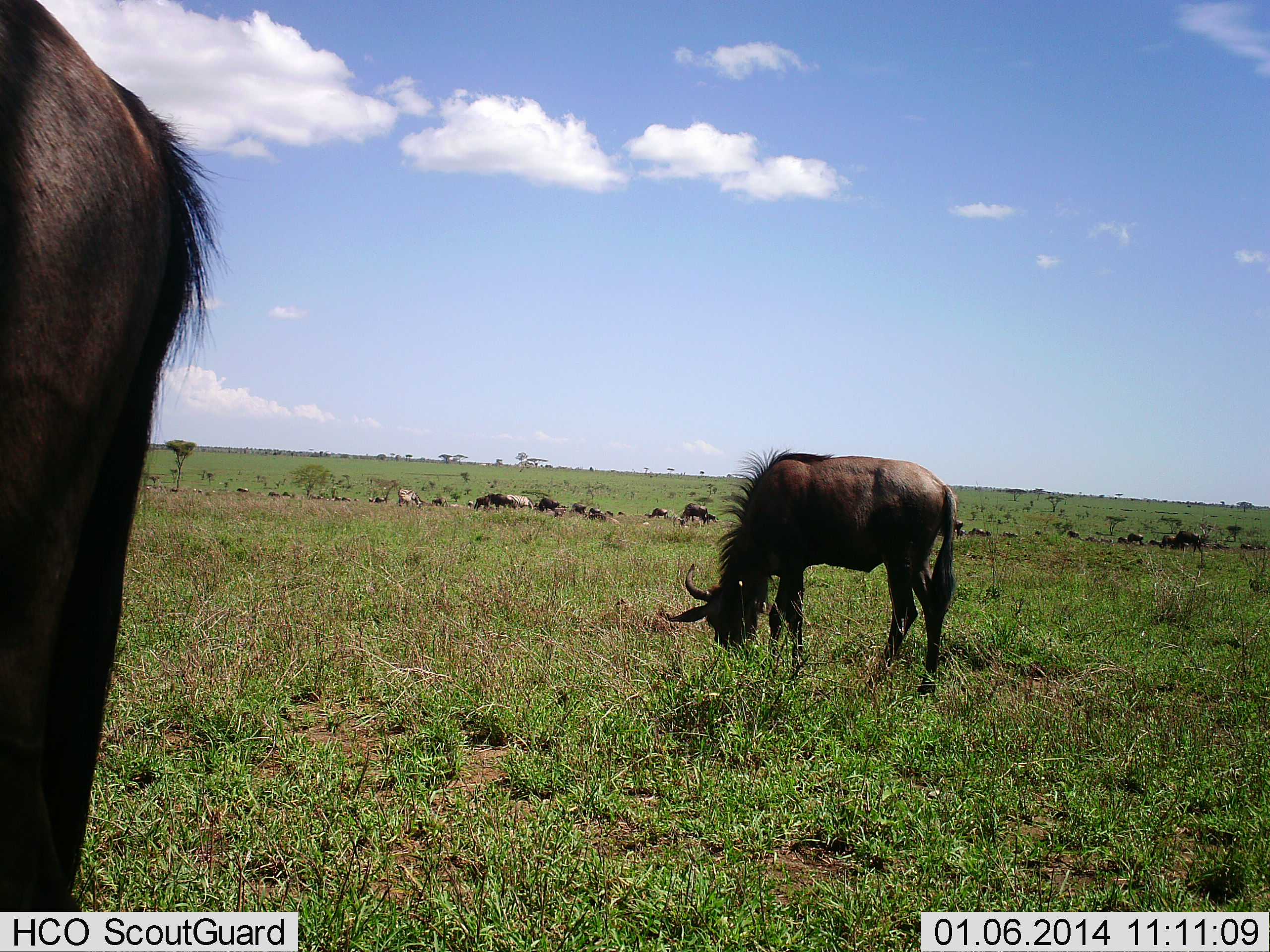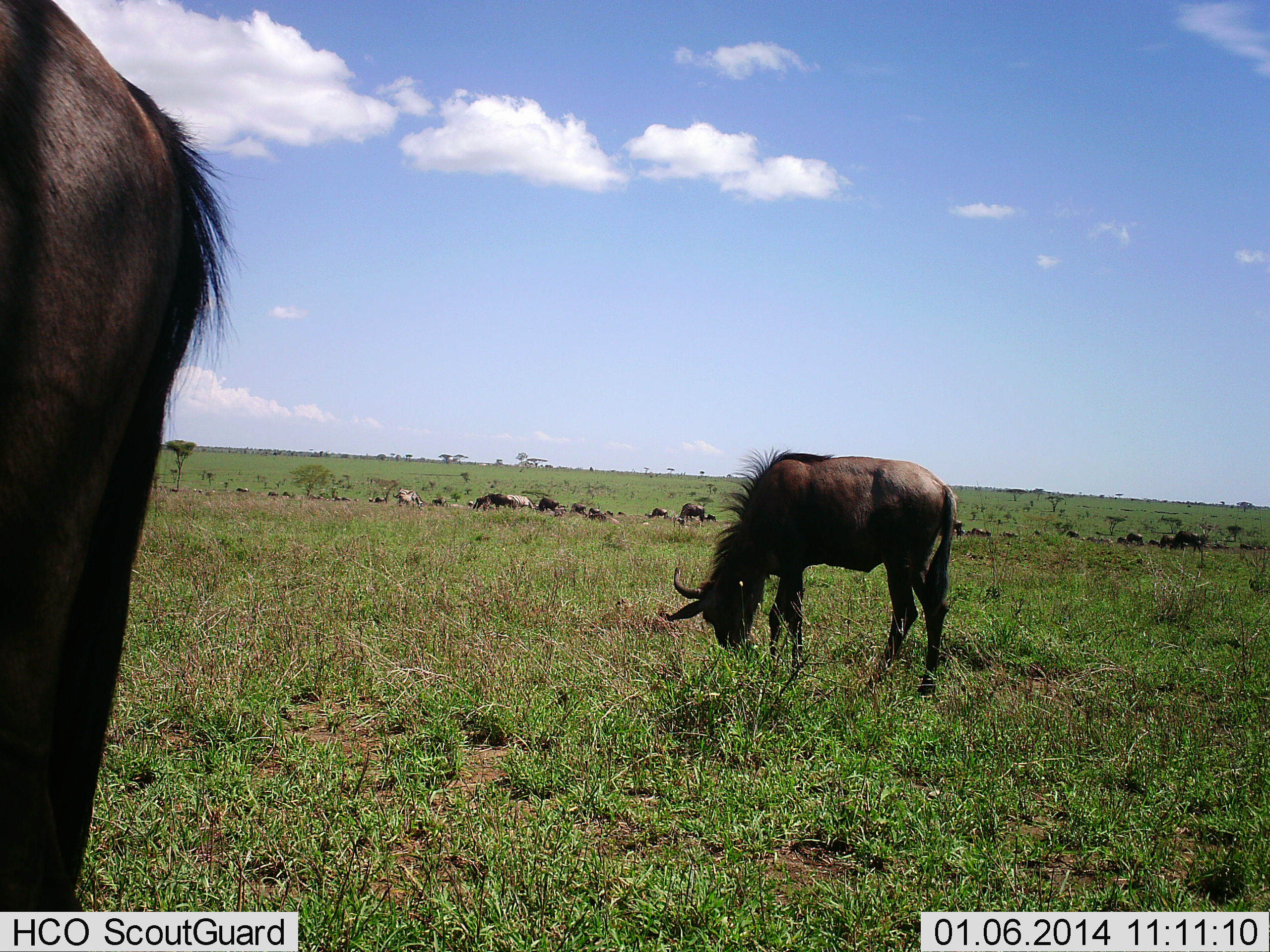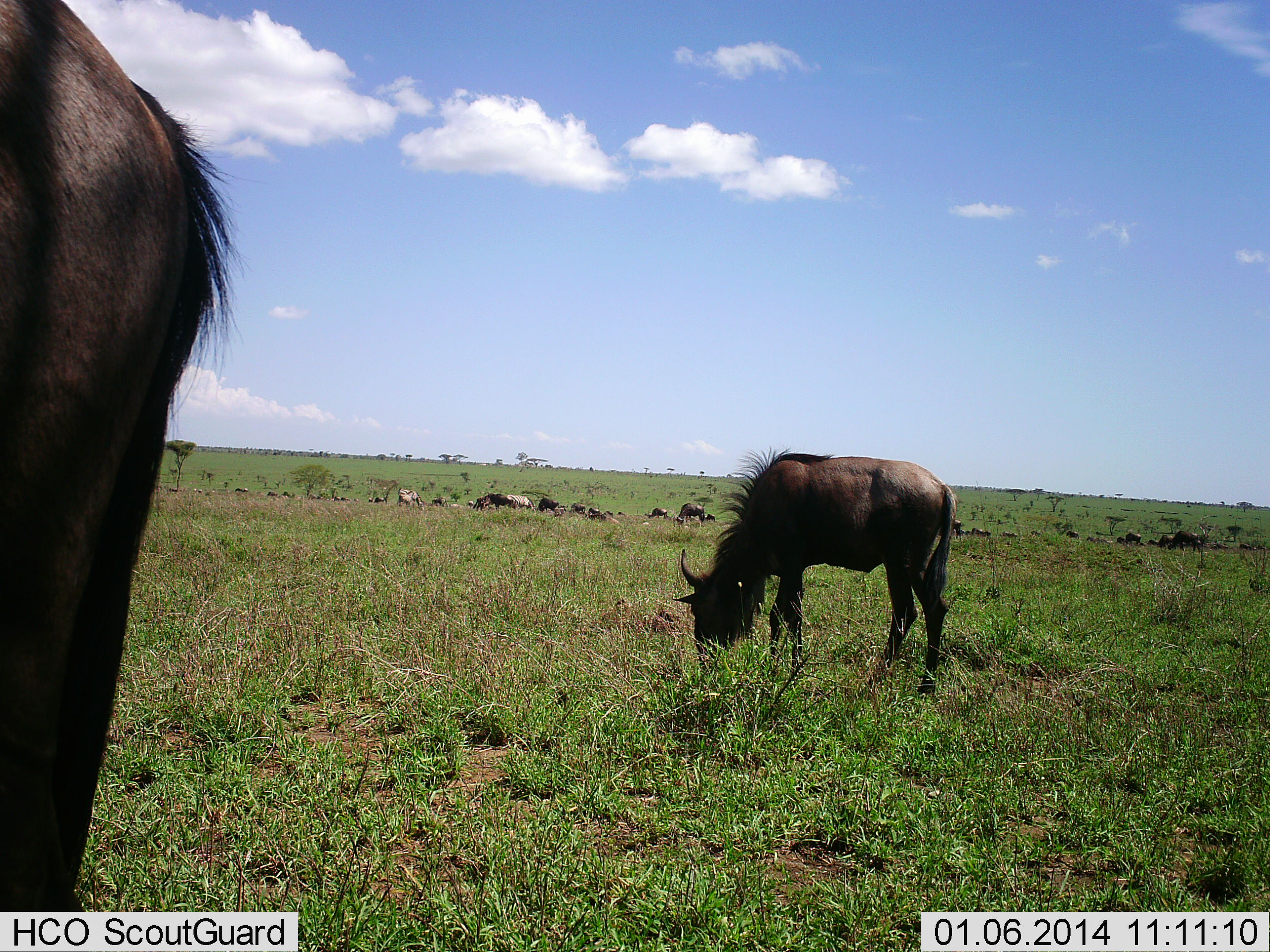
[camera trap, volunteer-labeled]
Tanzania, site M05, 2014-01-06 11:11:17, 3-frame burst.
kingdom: Animalia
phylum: Chordata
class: Mammalia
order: Artiodactyla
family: Bovidae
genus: Connochaetes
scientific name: Connochaetes taurinus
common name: blue wildebeest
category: wildebeest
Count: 11-50.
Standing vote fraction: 50%.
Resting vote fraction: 0%.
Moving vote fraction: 0%.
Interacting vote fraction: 0%.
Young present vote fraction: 0%.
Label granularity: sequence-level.